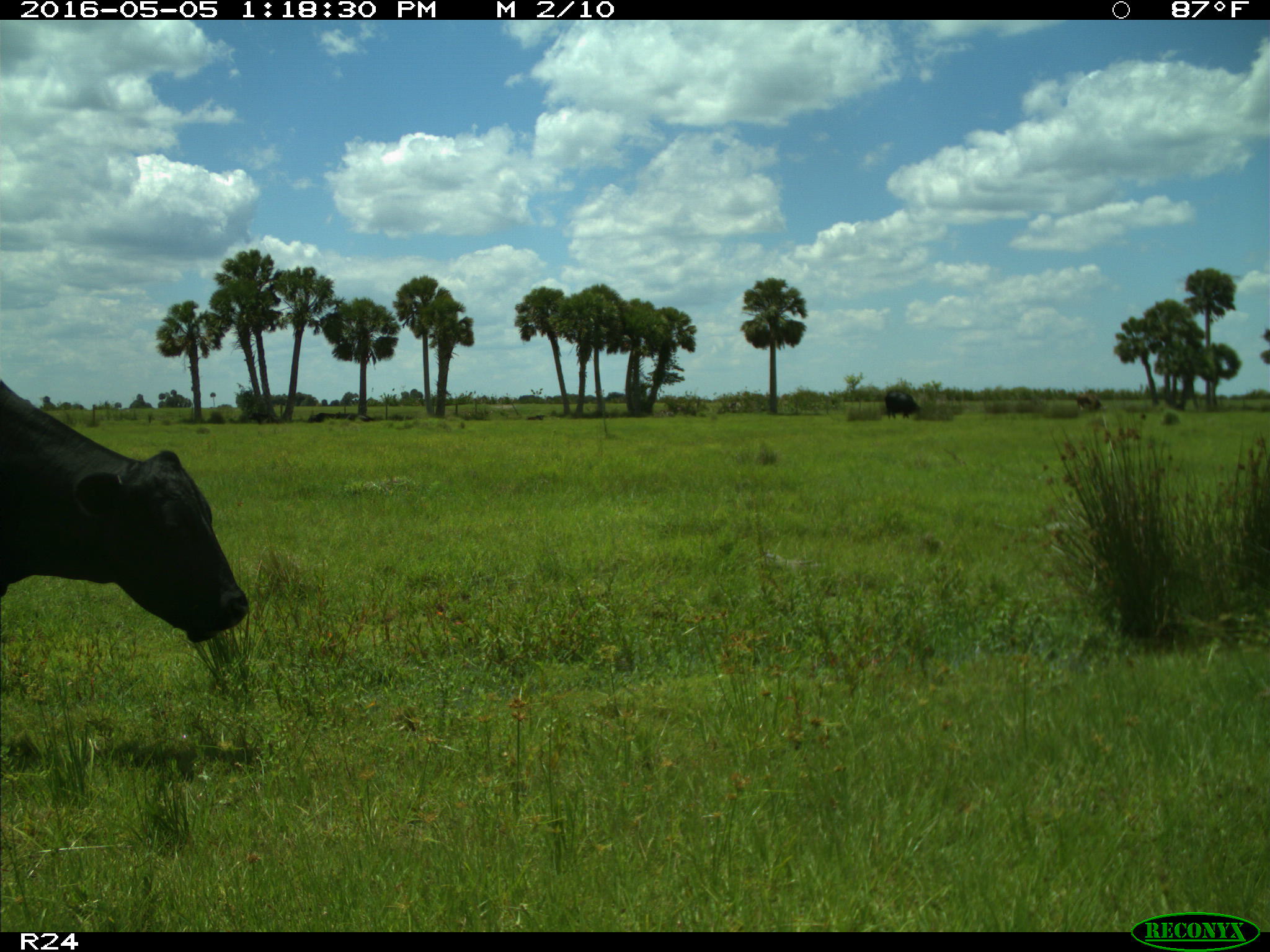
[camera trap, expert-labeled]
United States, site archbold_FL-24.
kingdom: Animalia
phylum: Chordata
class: Mammalia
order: Artiodactyla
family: Bovidae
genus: Bos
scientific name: Bos taurus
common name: domestic cow